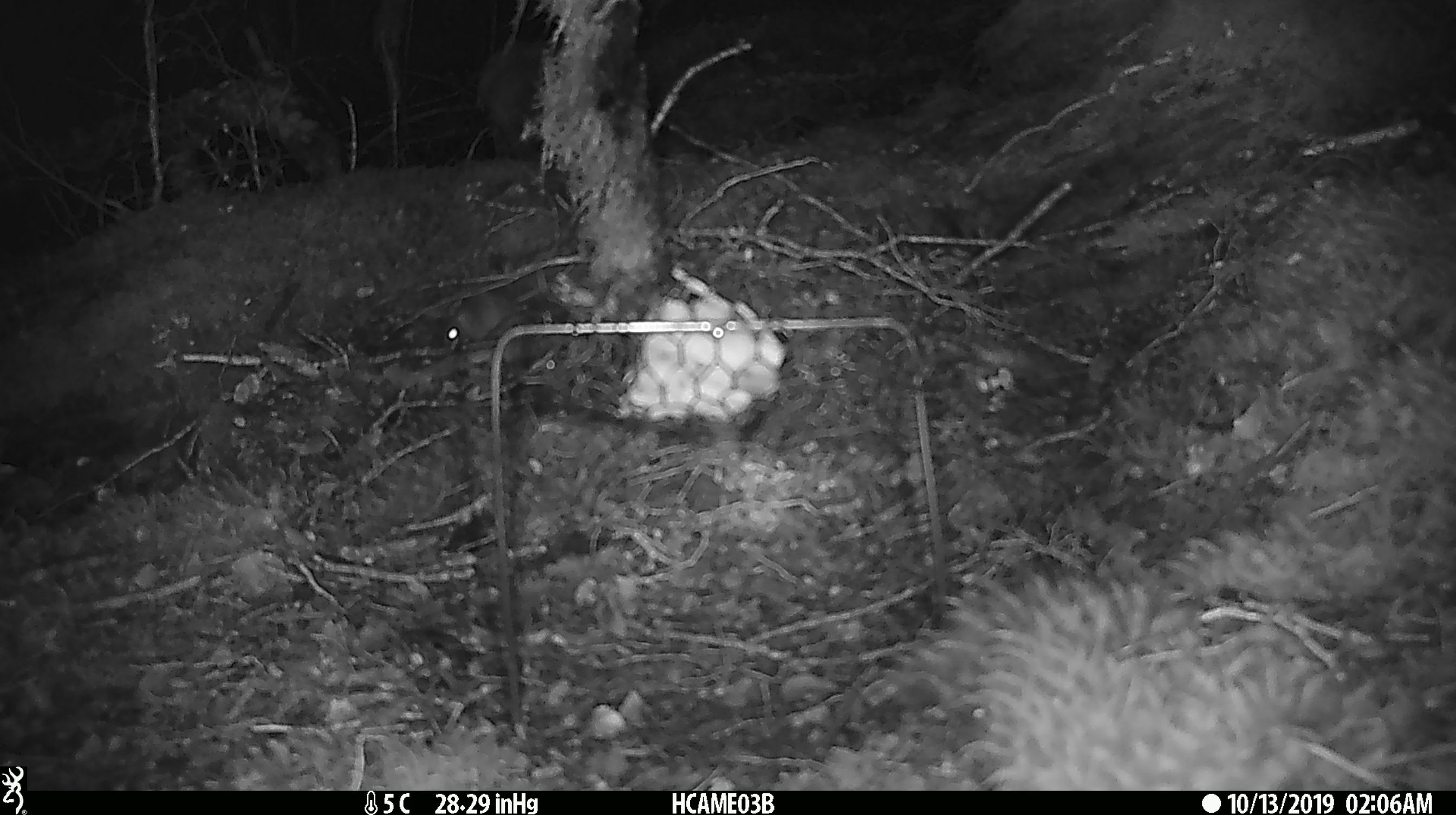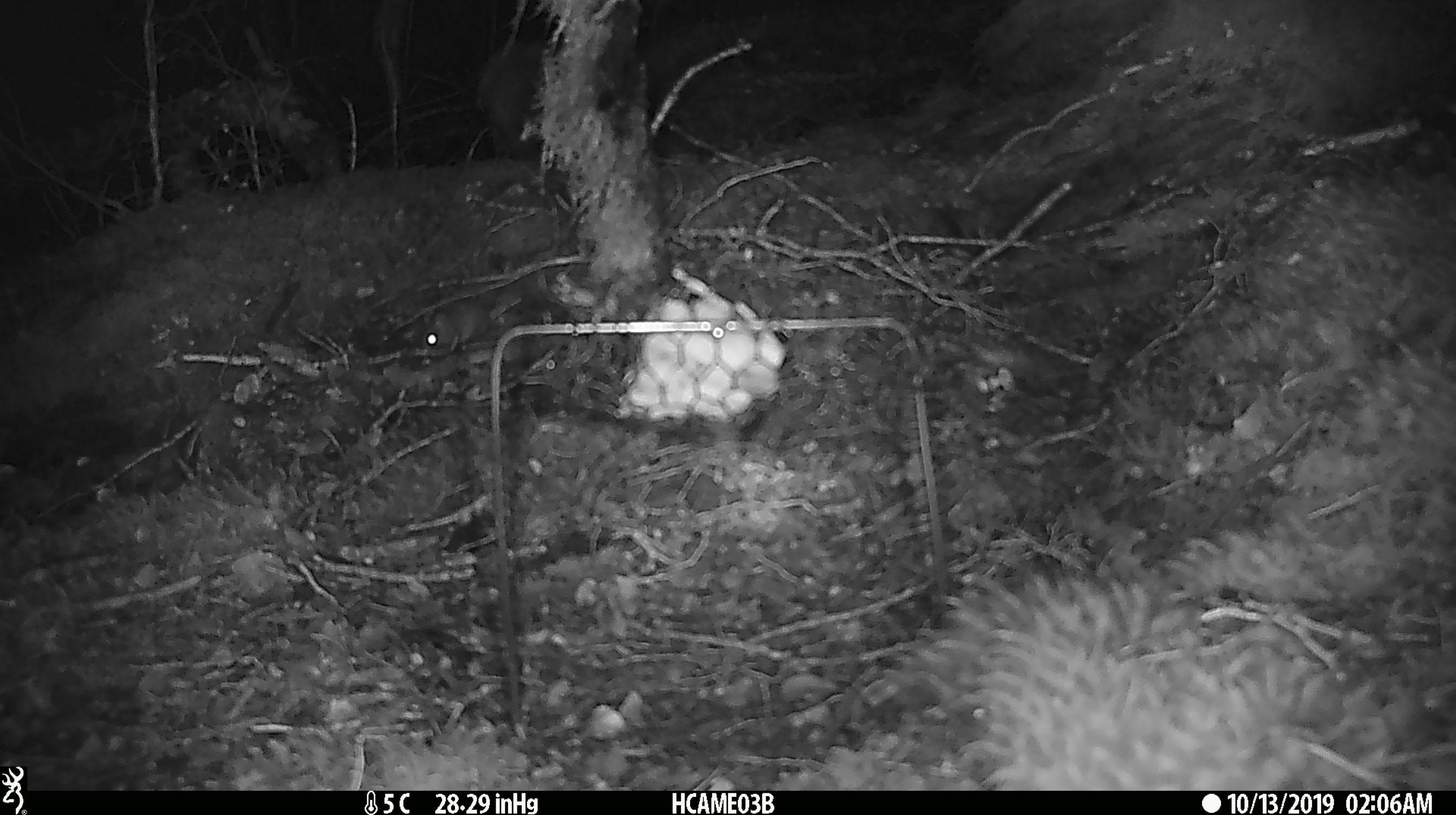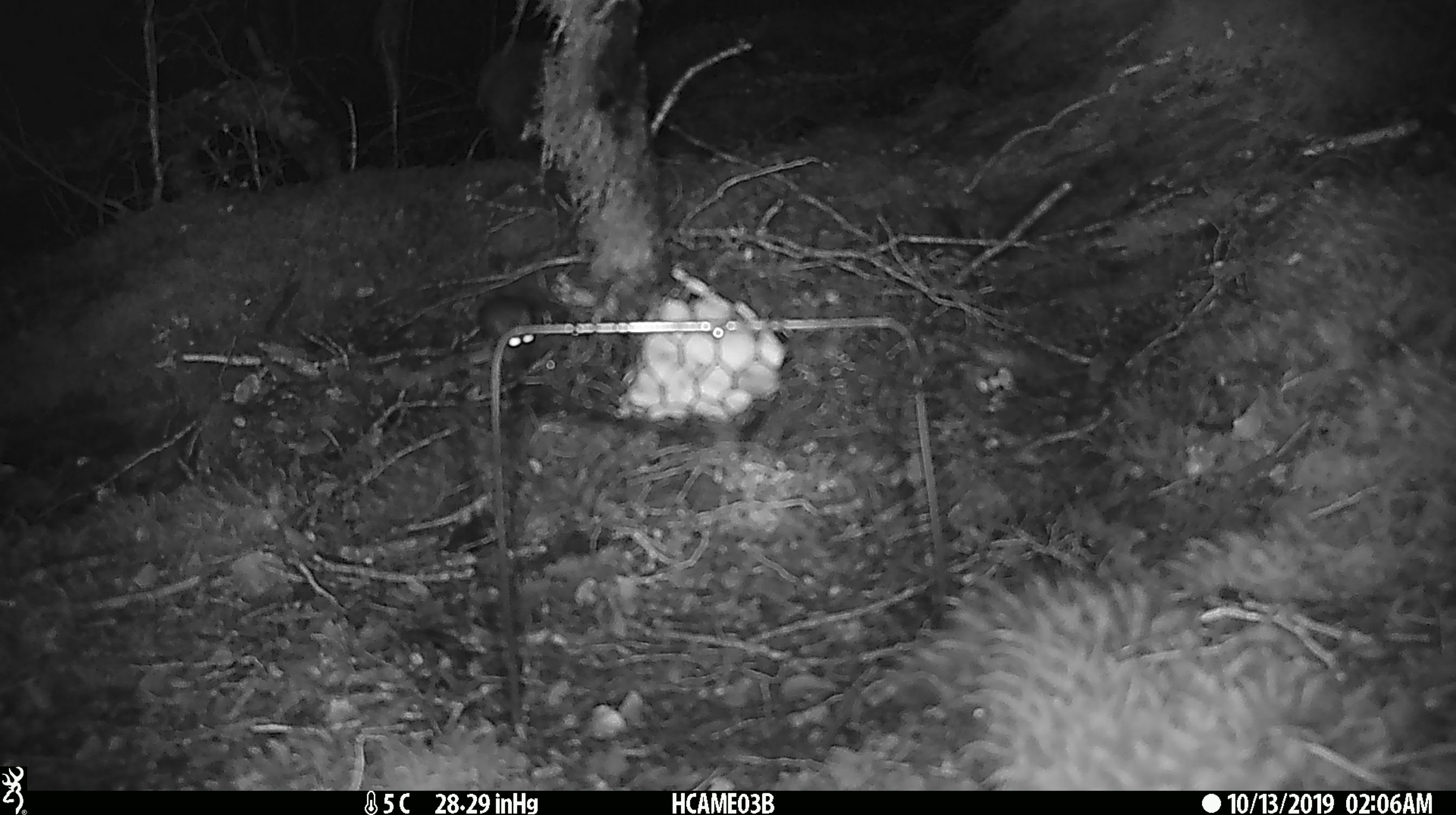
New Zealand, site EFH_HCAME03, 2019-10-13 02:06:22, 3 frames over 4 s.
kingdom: Animalia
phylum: Chordata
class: Mammalia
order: Rodentia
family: Muridae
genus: Mus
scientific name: Mus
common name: mouse